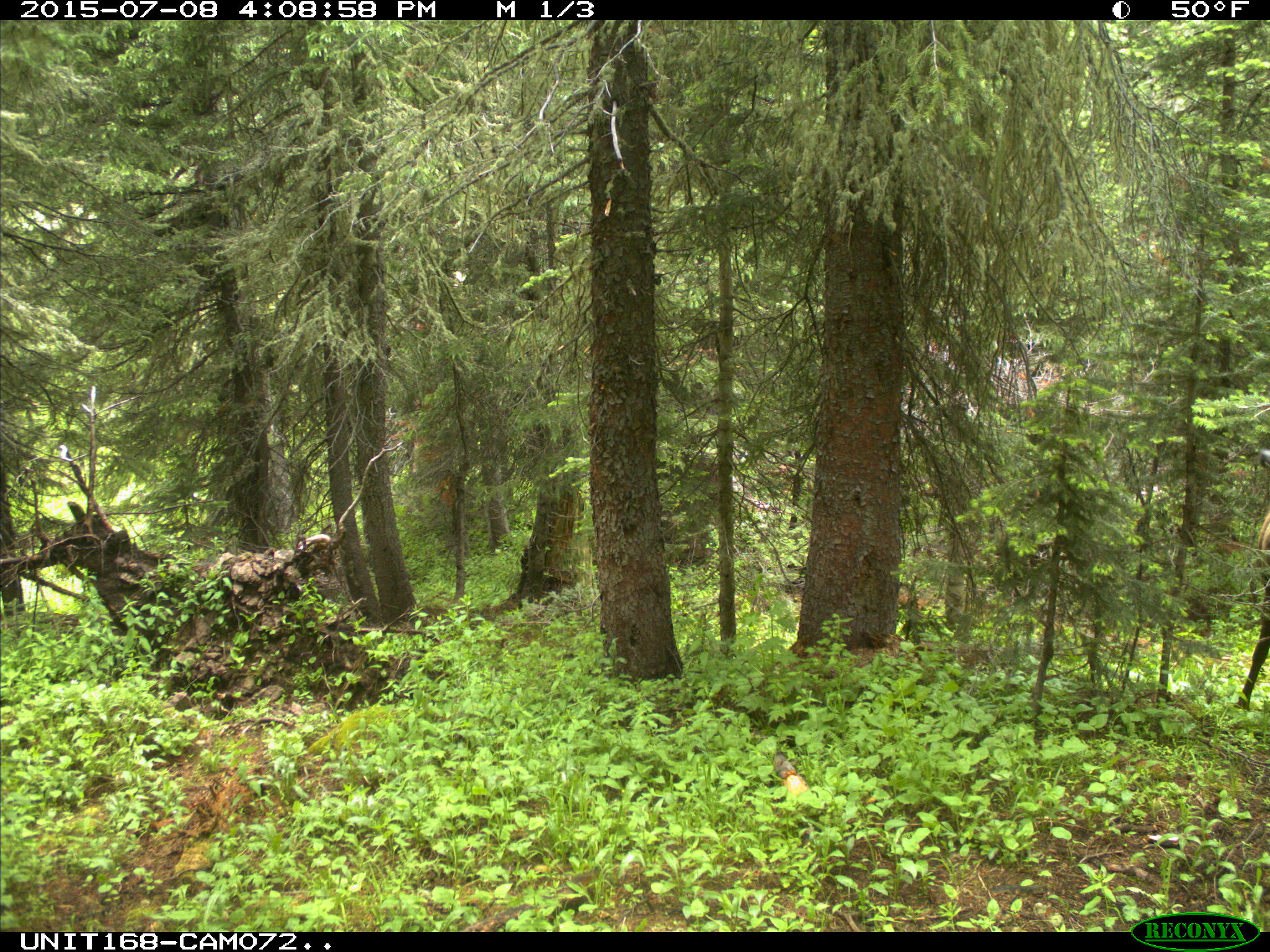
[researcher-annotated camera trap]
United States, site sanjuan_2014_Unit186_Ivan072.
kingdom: Animalia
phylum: Chordata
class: Mammalia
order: Artiodactyla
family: Cervidae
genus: Cervus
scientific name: Cervus elaphus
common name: red deer